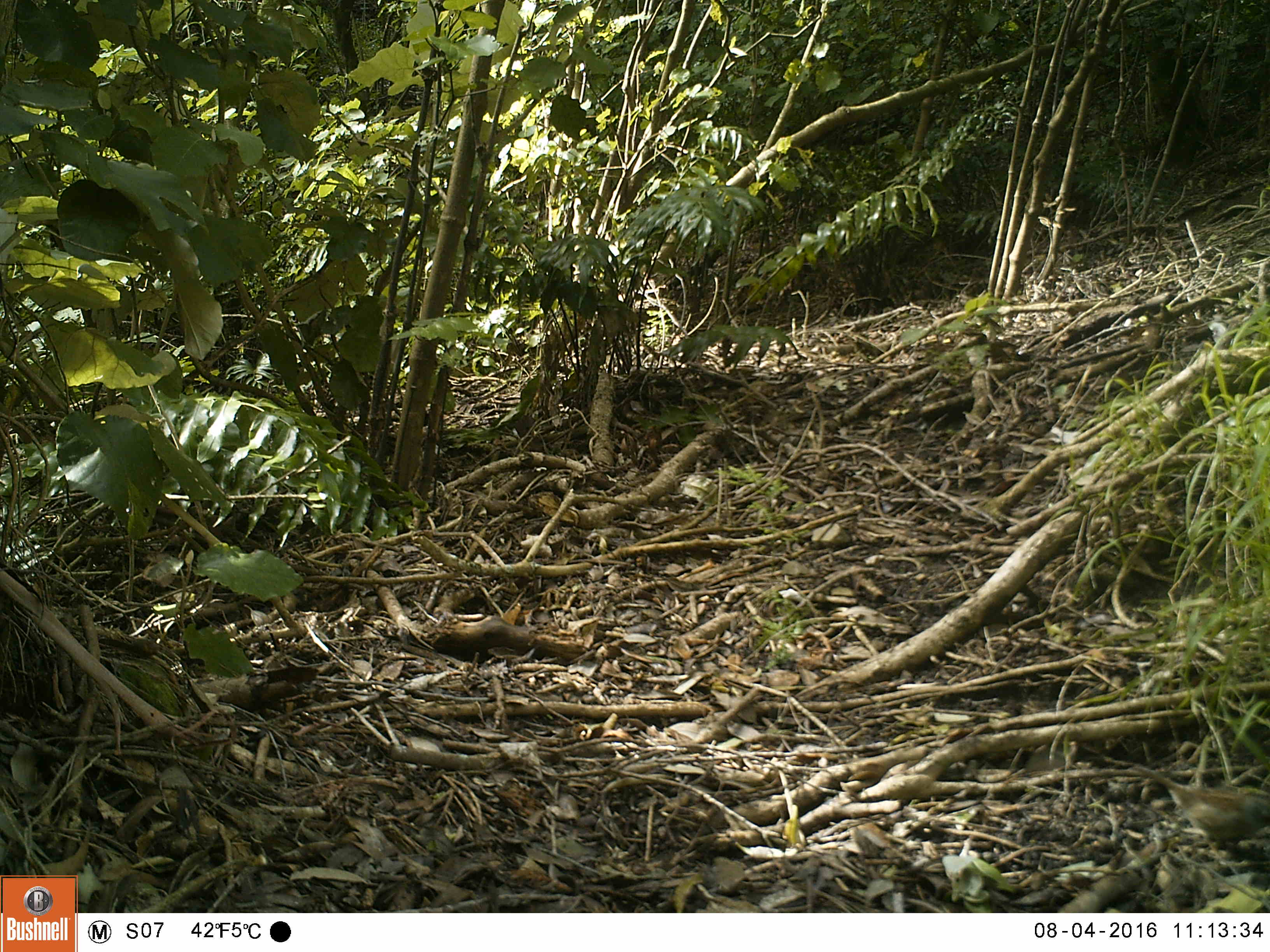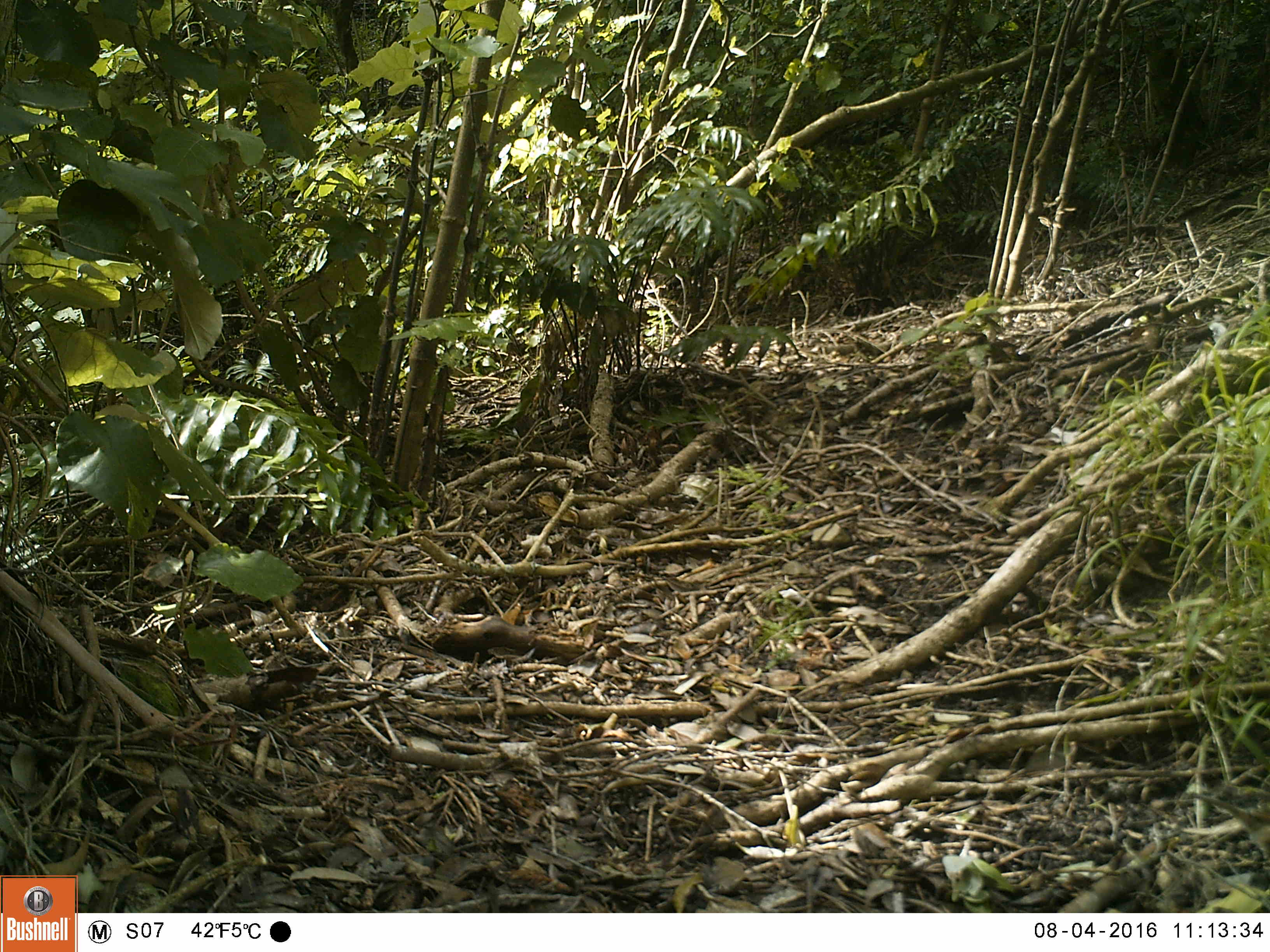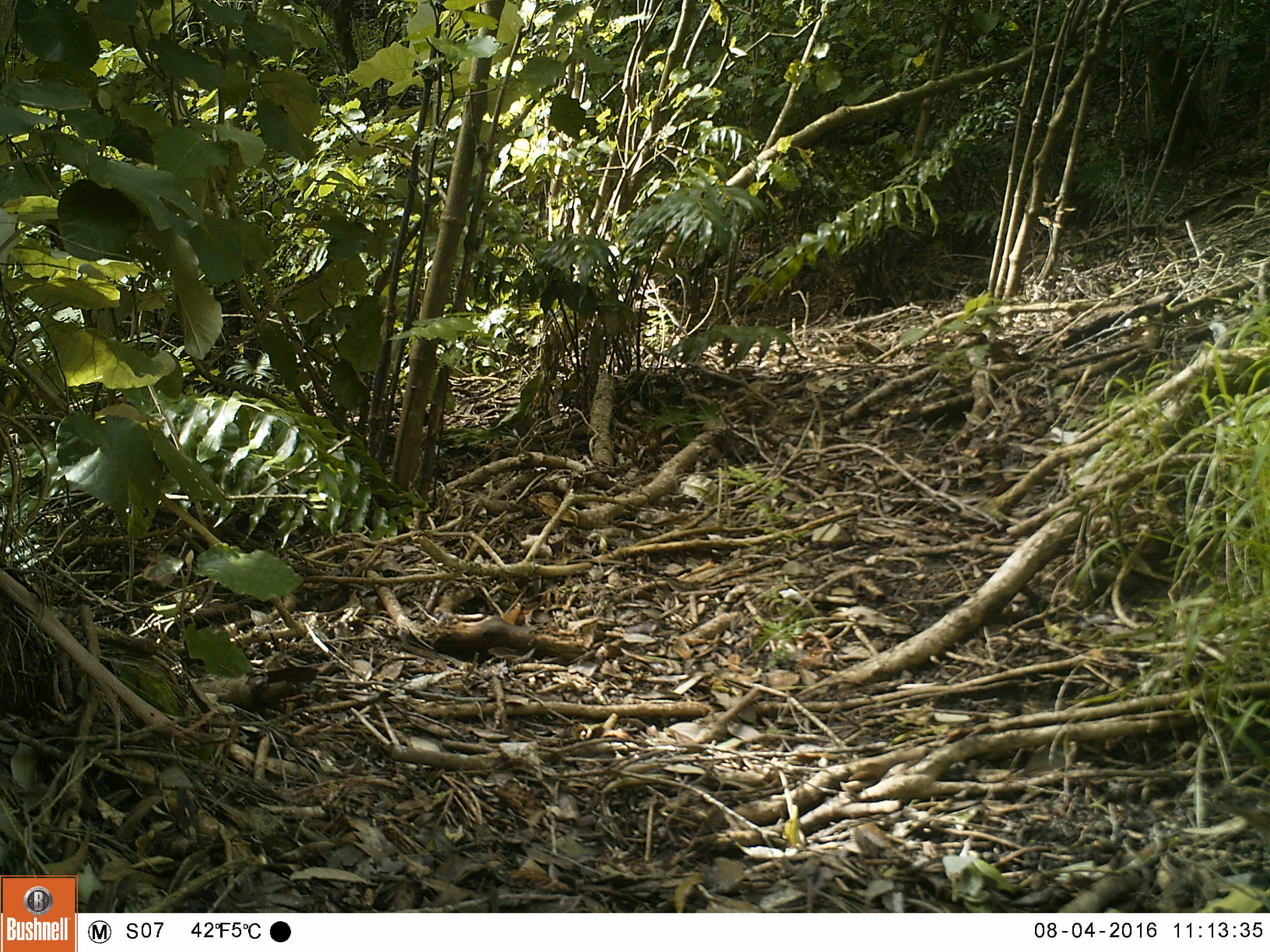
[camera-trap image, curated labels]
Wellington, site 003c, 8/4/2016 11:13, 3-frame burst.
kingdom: Animalia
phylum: Chordata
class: Aves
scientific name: Aves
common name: bird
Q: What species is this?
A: Bird (Aves).